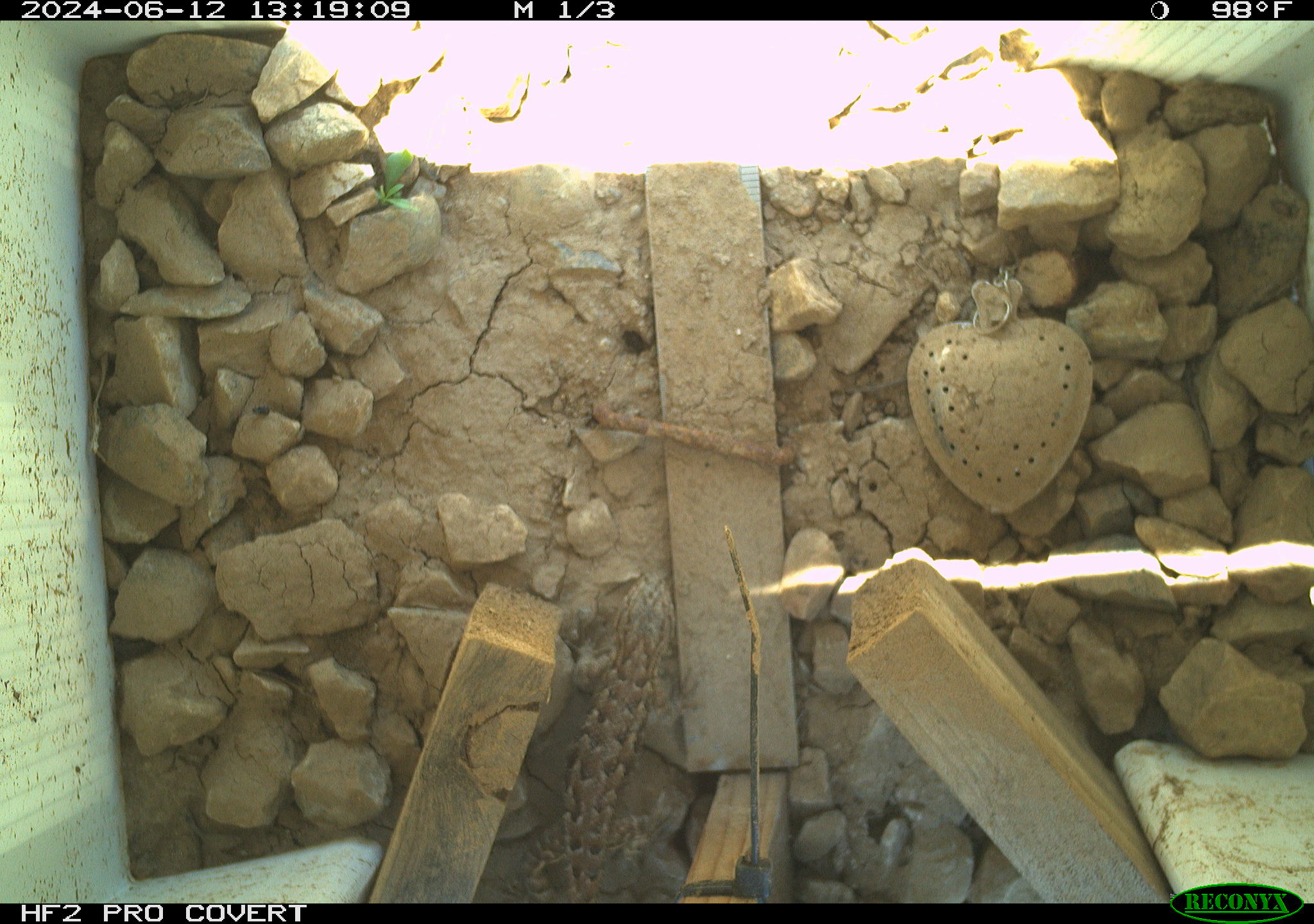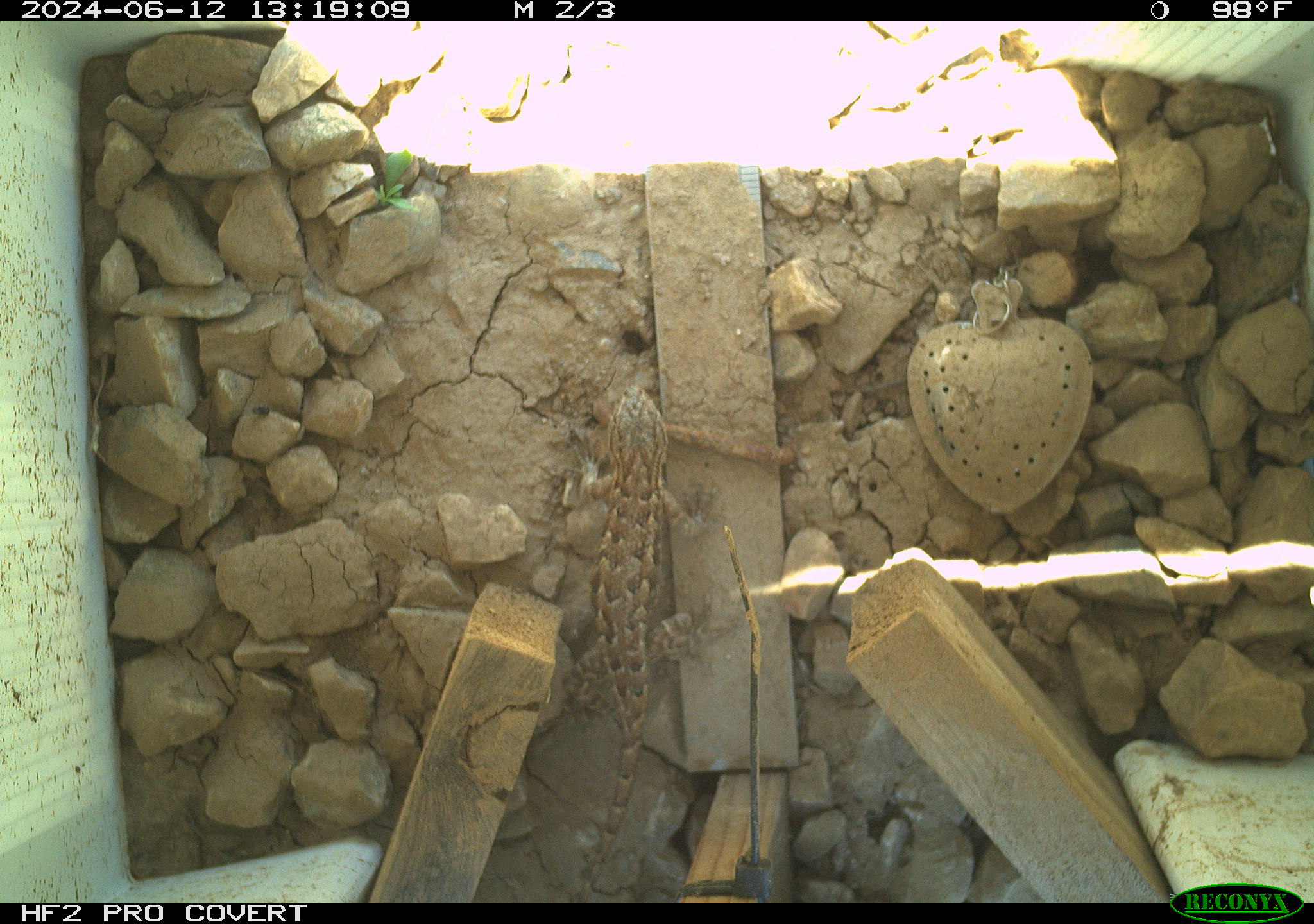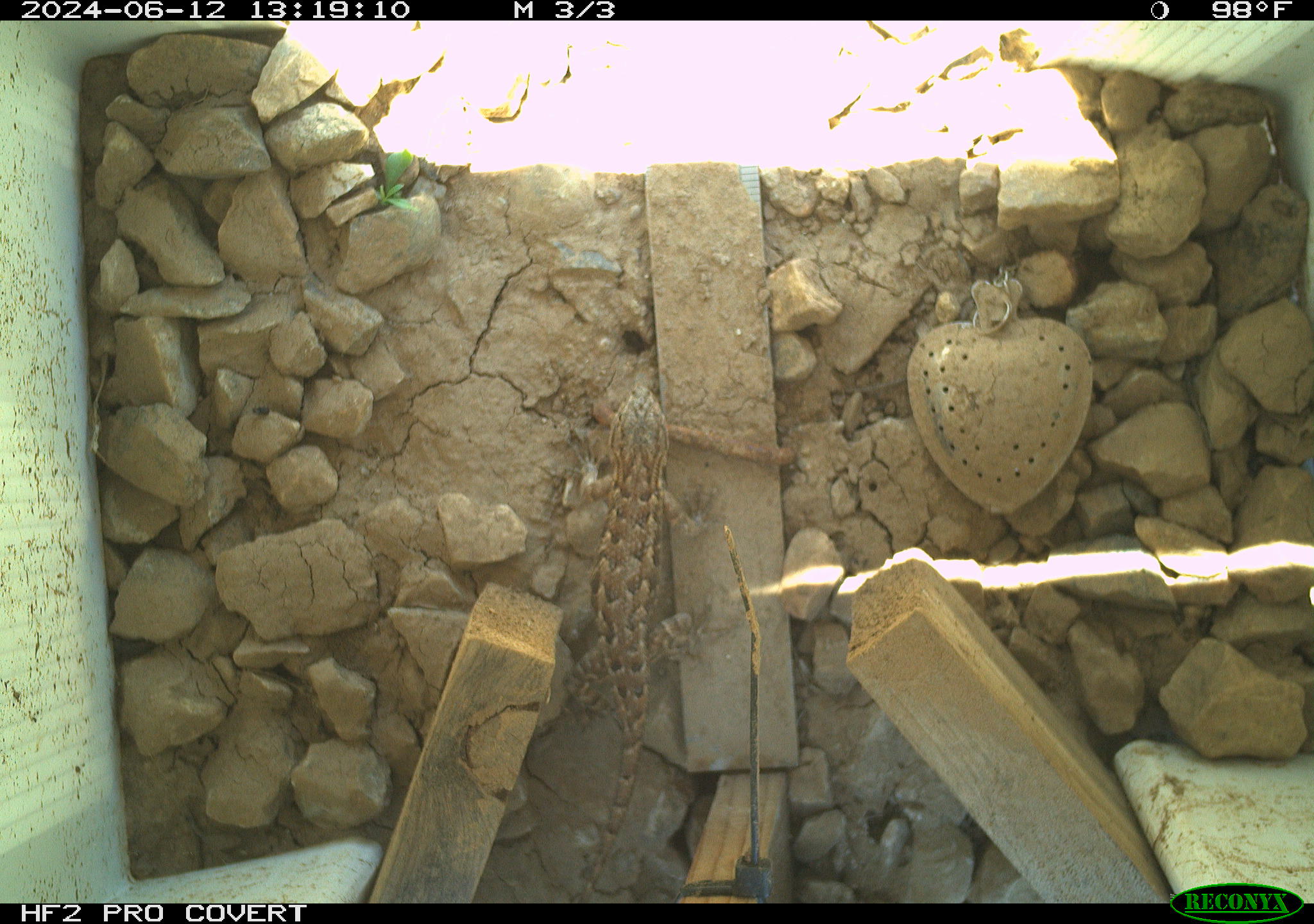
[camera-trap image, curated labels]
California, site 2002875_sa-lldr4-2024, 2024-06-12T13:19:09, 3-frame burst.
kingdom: Animalia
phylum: Chordata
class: Reptilia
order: Squamata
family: Phrynosomatidae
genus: Sceloporus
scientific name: Sceloporus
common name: spiny lizards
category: sceloporus species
Sceloporus species (spiny lizards) (Sceloporus).